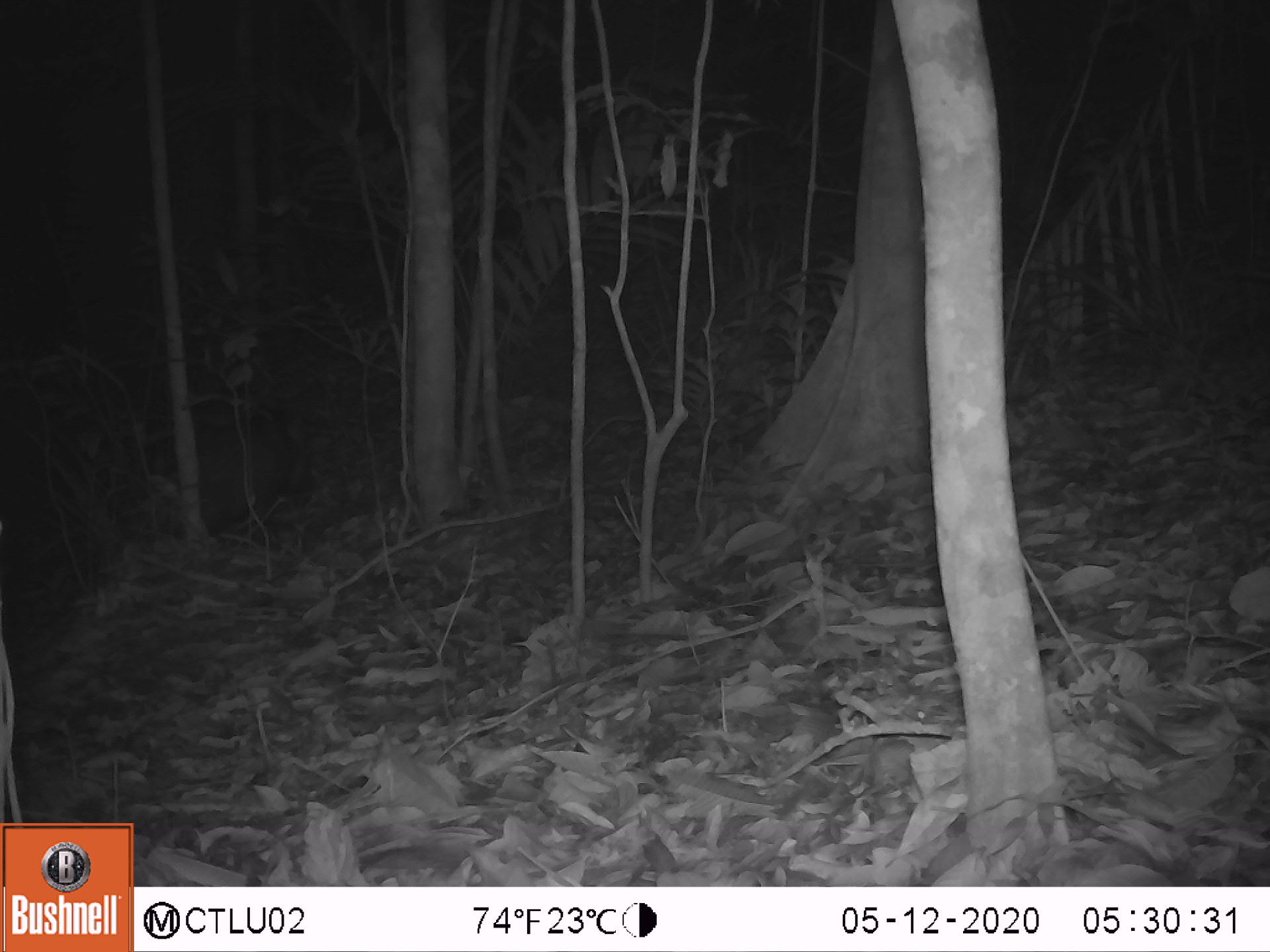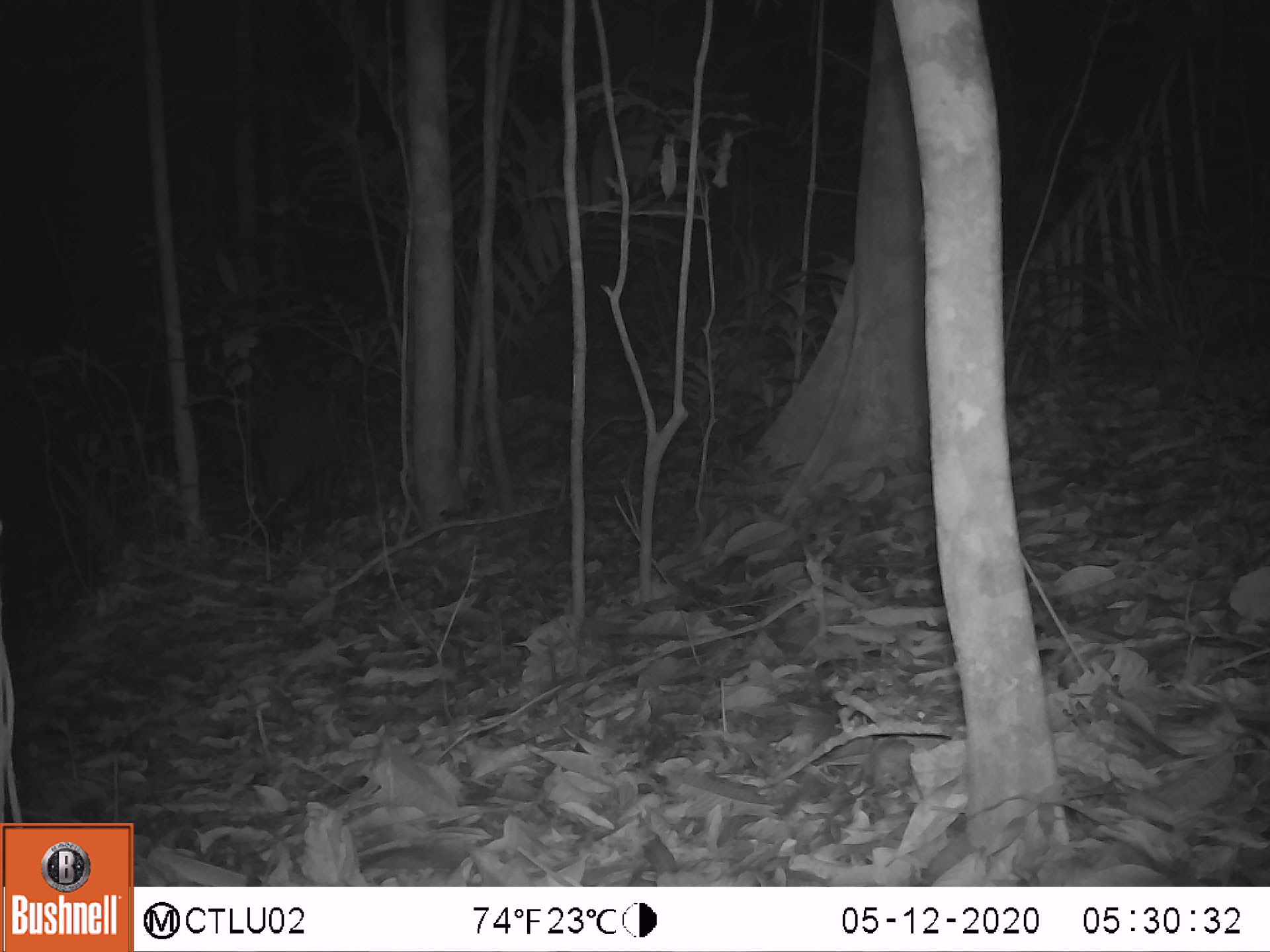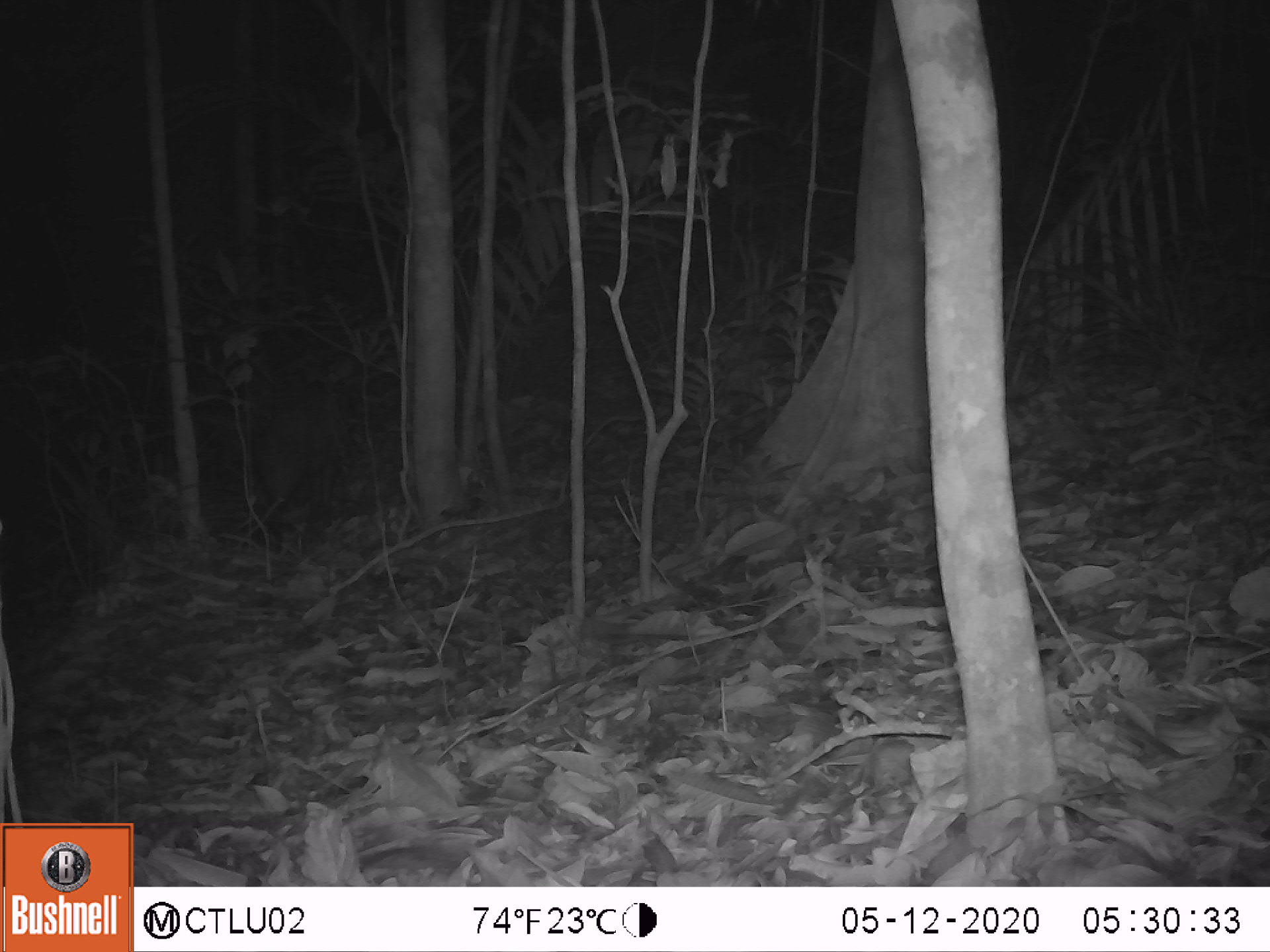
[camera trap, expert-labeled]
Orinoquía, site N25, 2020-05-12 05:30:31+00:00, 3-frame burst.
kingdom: Animalia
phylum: Chordata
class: Mammalia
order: Artiodactyla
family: Tayassuidae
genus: Pecari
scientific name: Pecari tajacu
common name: collared peccary